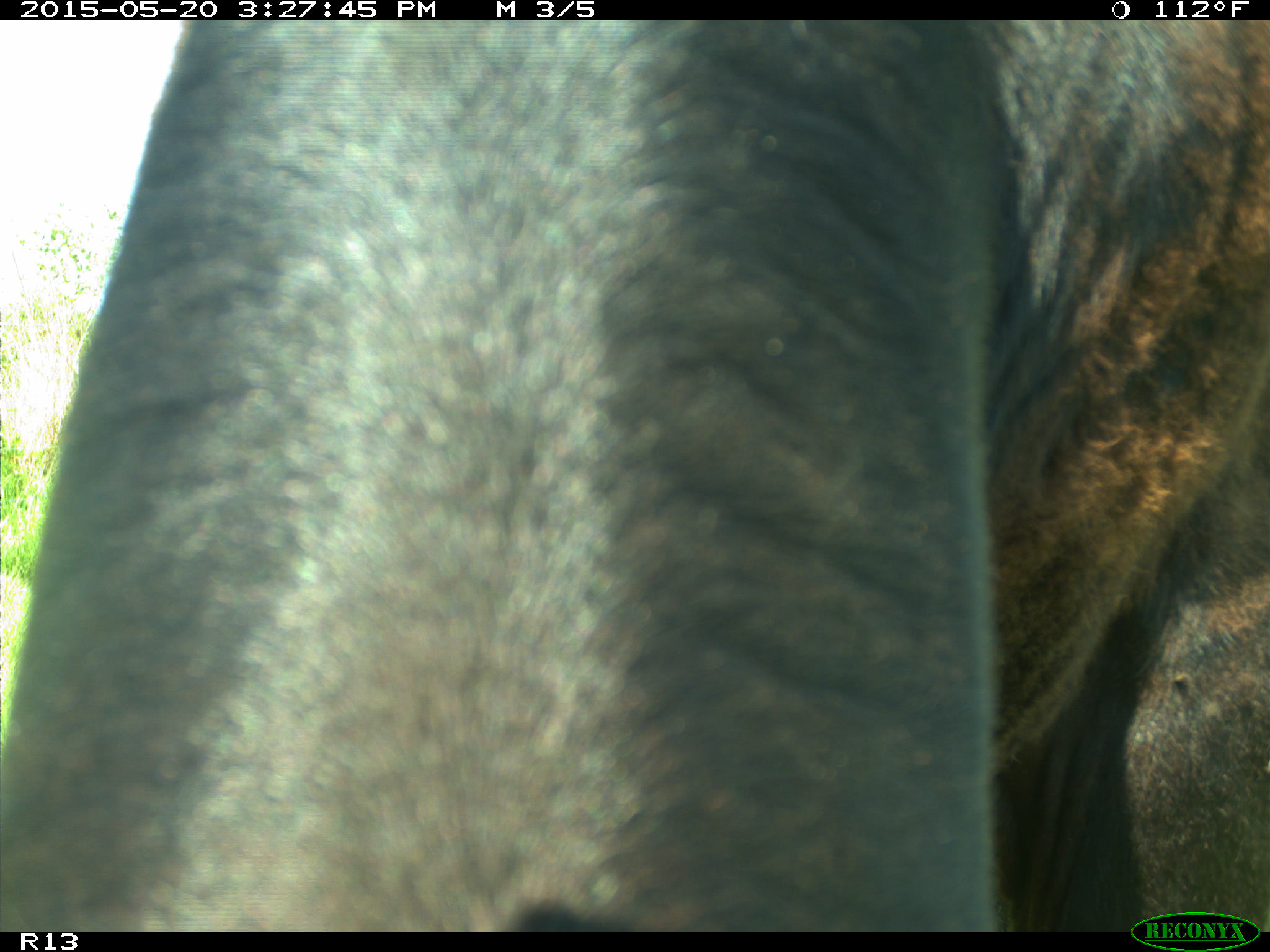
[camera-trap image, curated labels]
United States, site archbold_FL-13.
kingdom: Animalia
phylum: Chordata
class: Mammalia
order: Artiodactyla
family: Bovidae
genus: Bos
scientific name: Bos taurus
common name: domestic cow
Bos taurus (domestic cow).